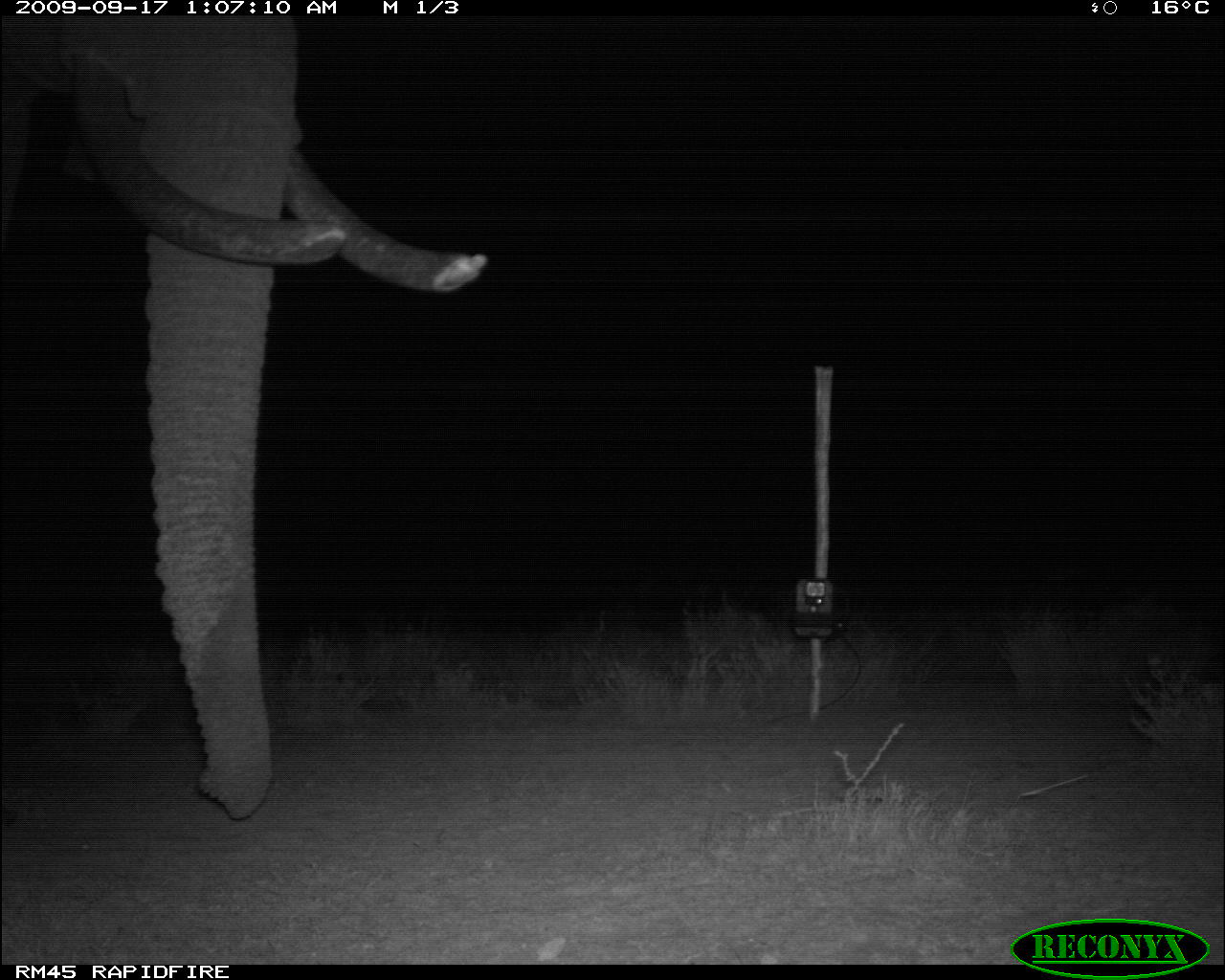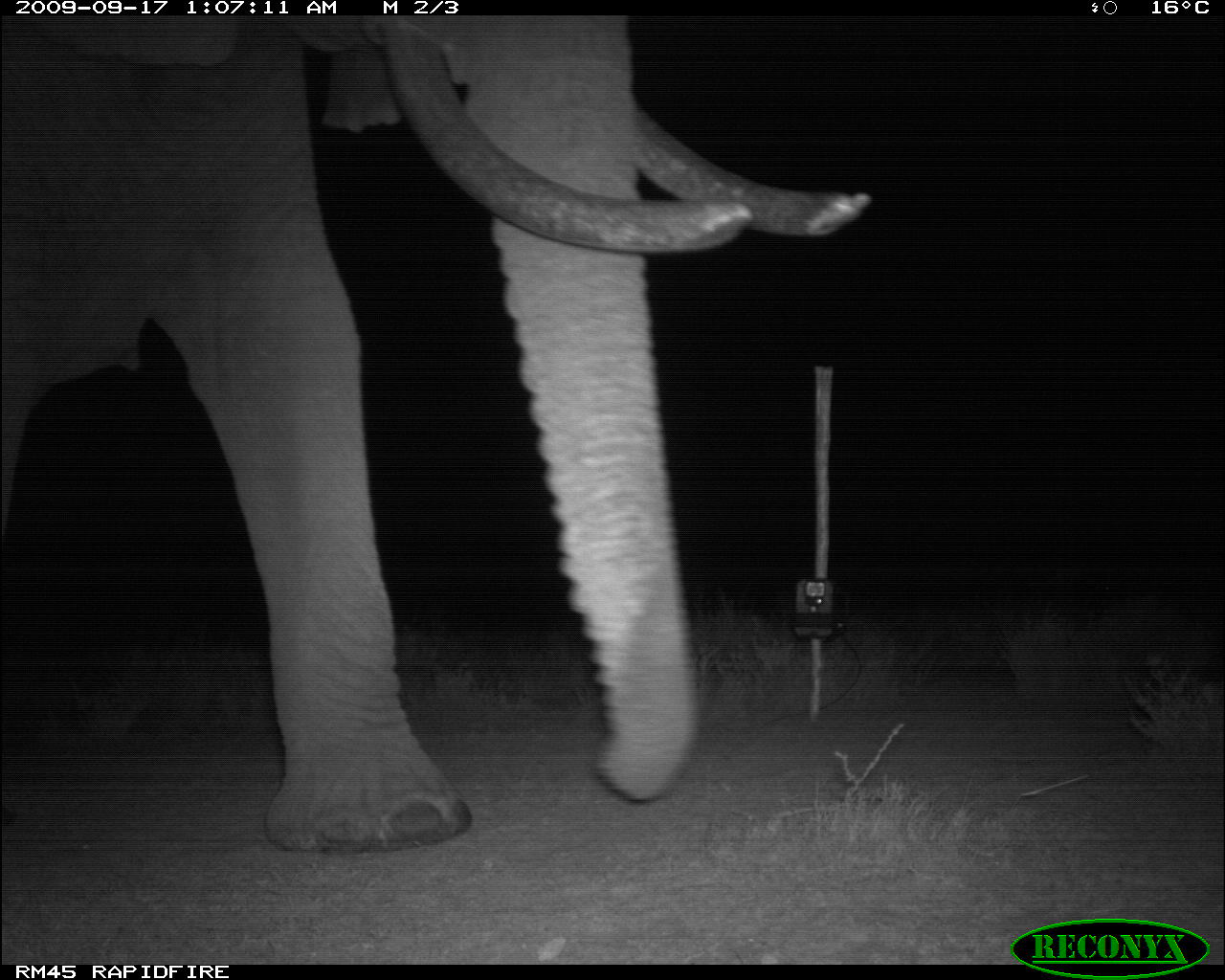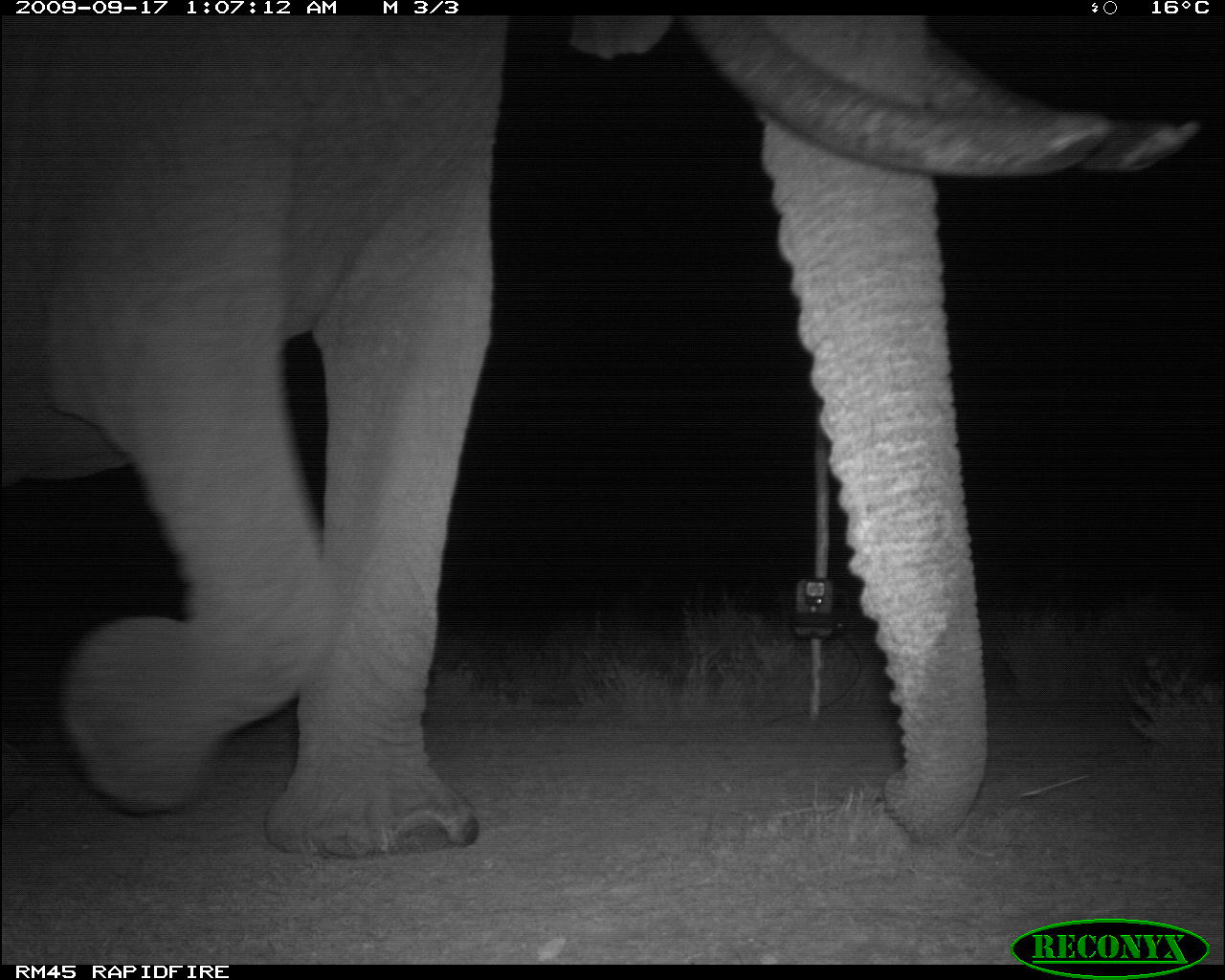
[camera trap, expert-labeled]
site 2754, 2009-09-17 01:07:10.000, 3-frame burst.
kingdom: Animalia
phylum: Chordata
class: Mammalia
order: Proboscidea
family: Elephantidae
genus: Loxodonta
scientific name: Loxodonta africana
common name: african bush elephant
Loxodonta africana (african bush elephant), count 1.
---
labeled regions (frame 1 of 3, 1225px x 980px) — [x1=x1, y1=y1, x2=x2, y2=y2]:
loxodonta africana: [x1=0, y1=16, x2=494, y2=819]